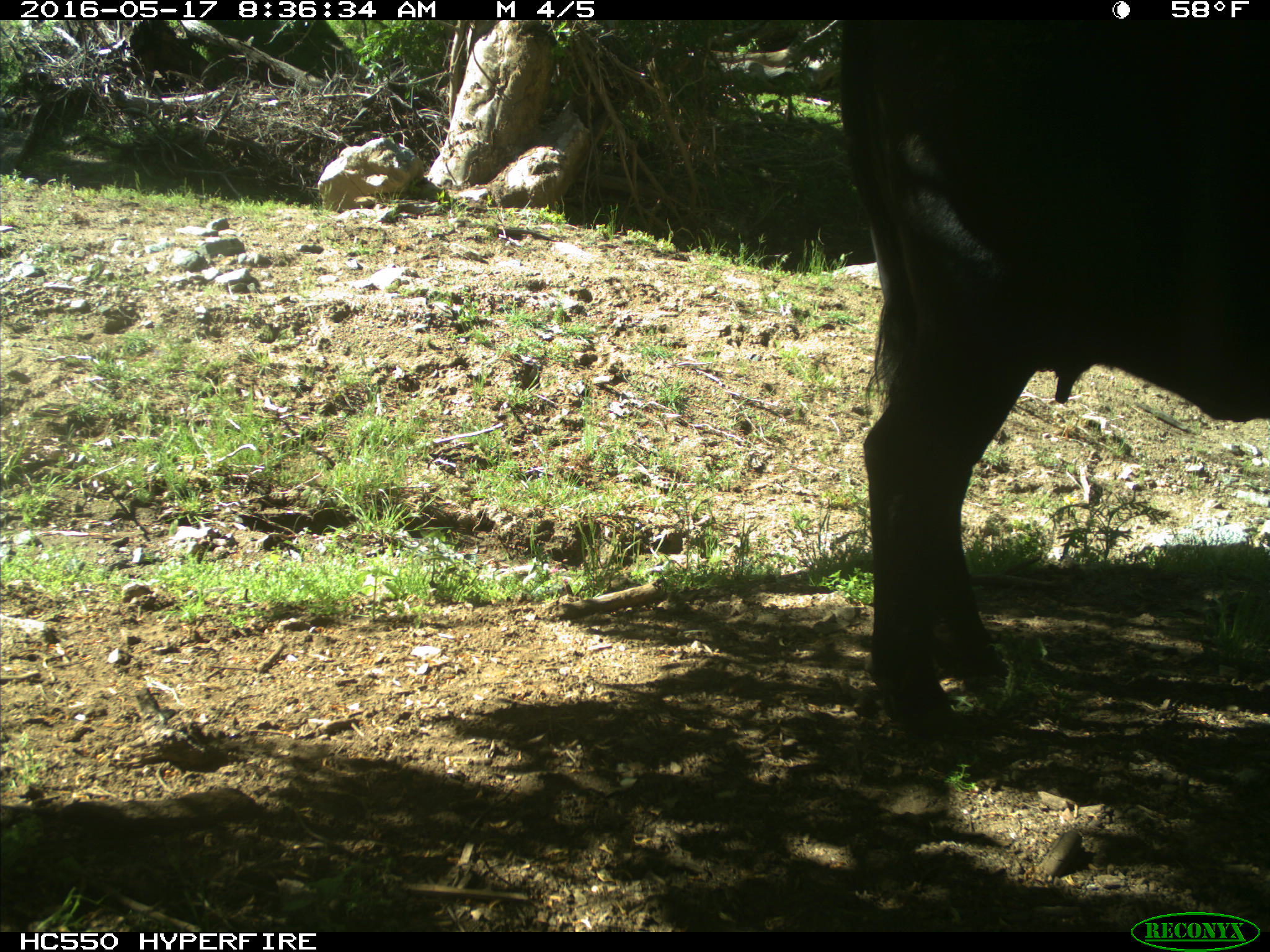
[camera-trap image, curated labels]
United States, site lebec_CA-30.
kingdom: Animalia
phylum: Chordata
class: Mammalia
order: Artiodactyla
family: Bovidae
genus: Bos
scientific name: Bos taurus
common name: domestic cow